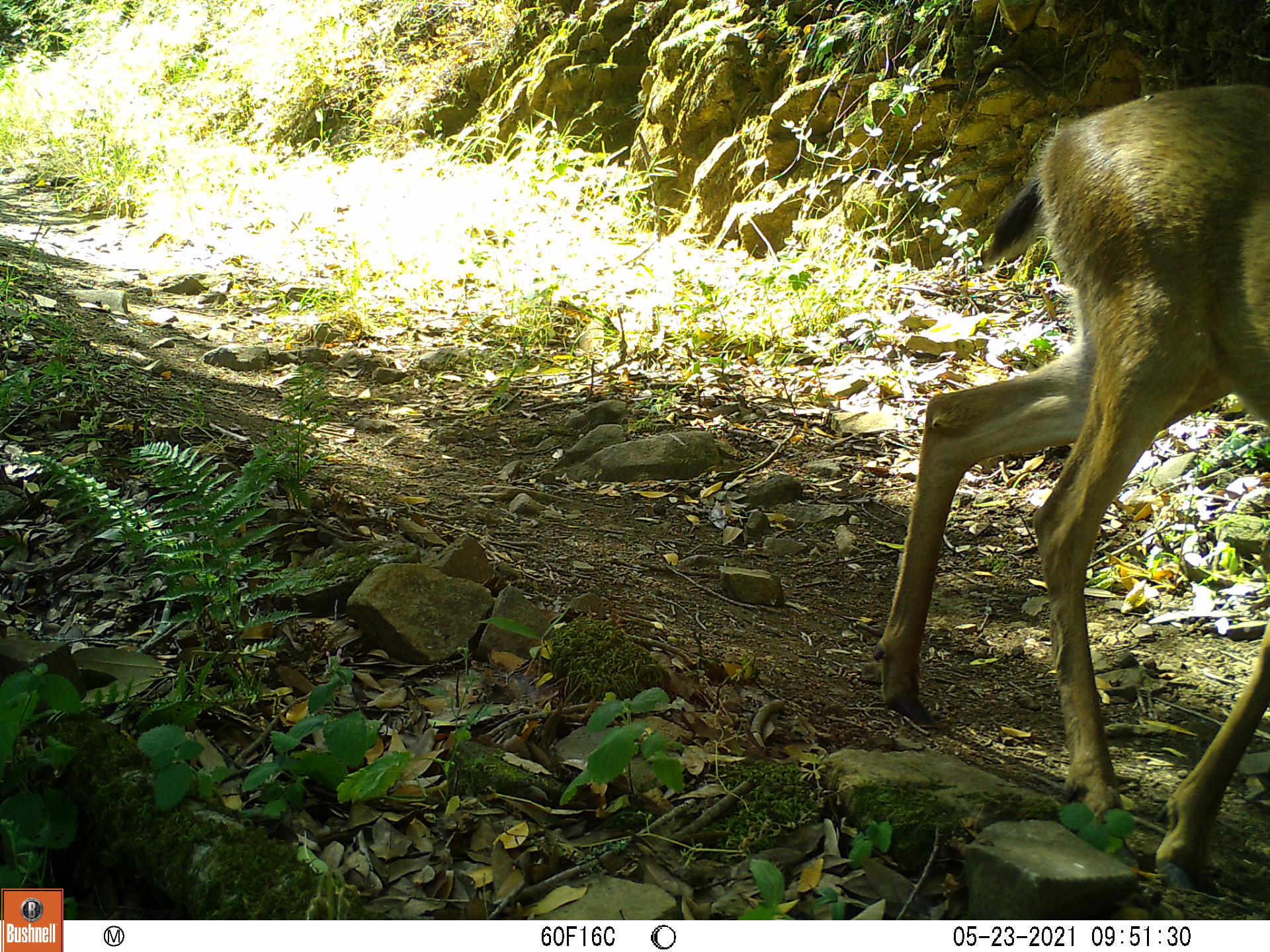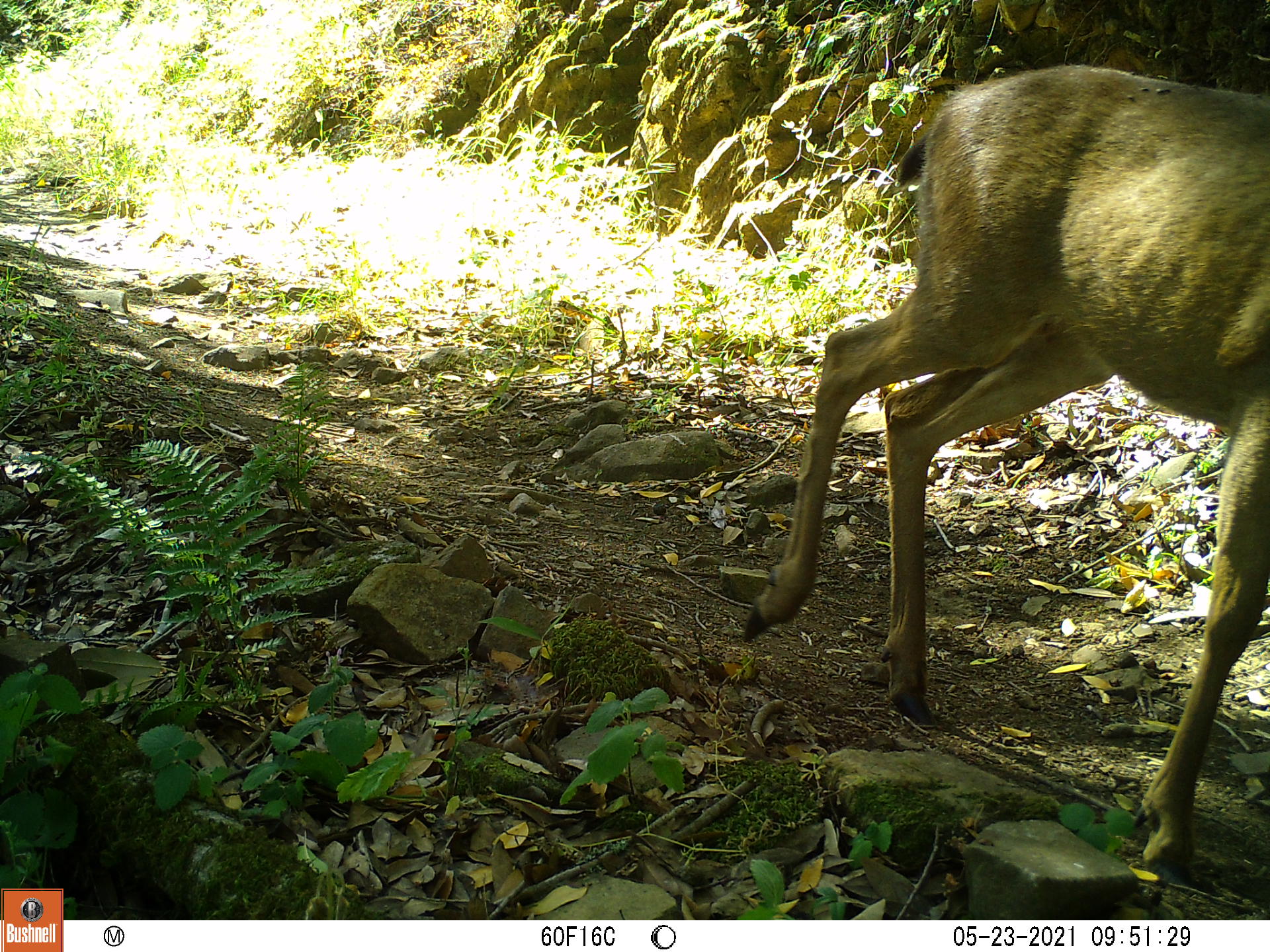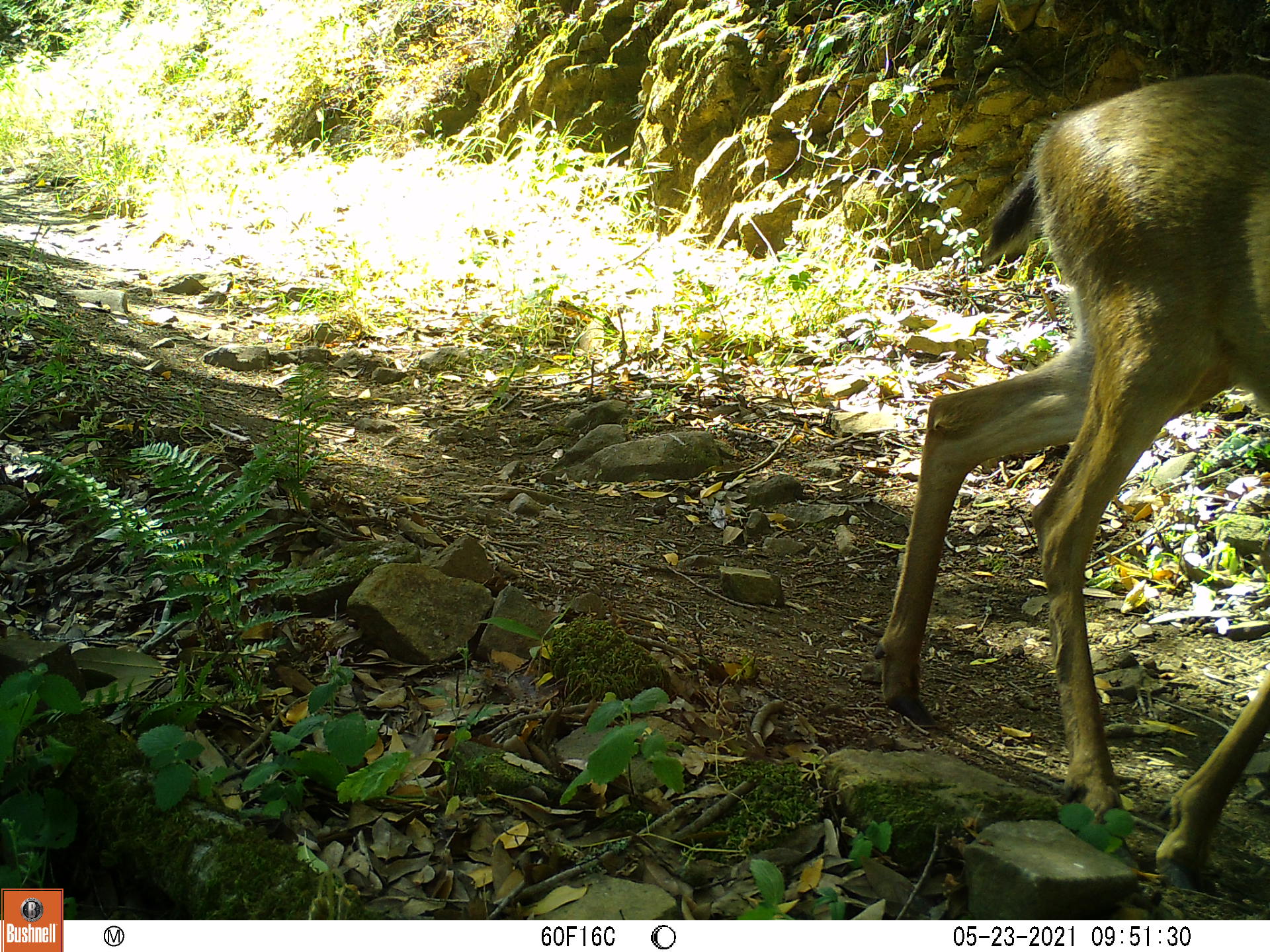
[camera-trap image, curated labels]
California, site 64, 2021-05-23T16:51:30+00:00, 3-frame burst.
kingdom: Animalia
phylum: Chordata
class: Mammalia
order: Artiodactyla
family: Cervidae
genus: Odocoileus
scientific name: Odocoileus hemionus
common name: mule deer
Mule deer (Odocoileus hemionus).